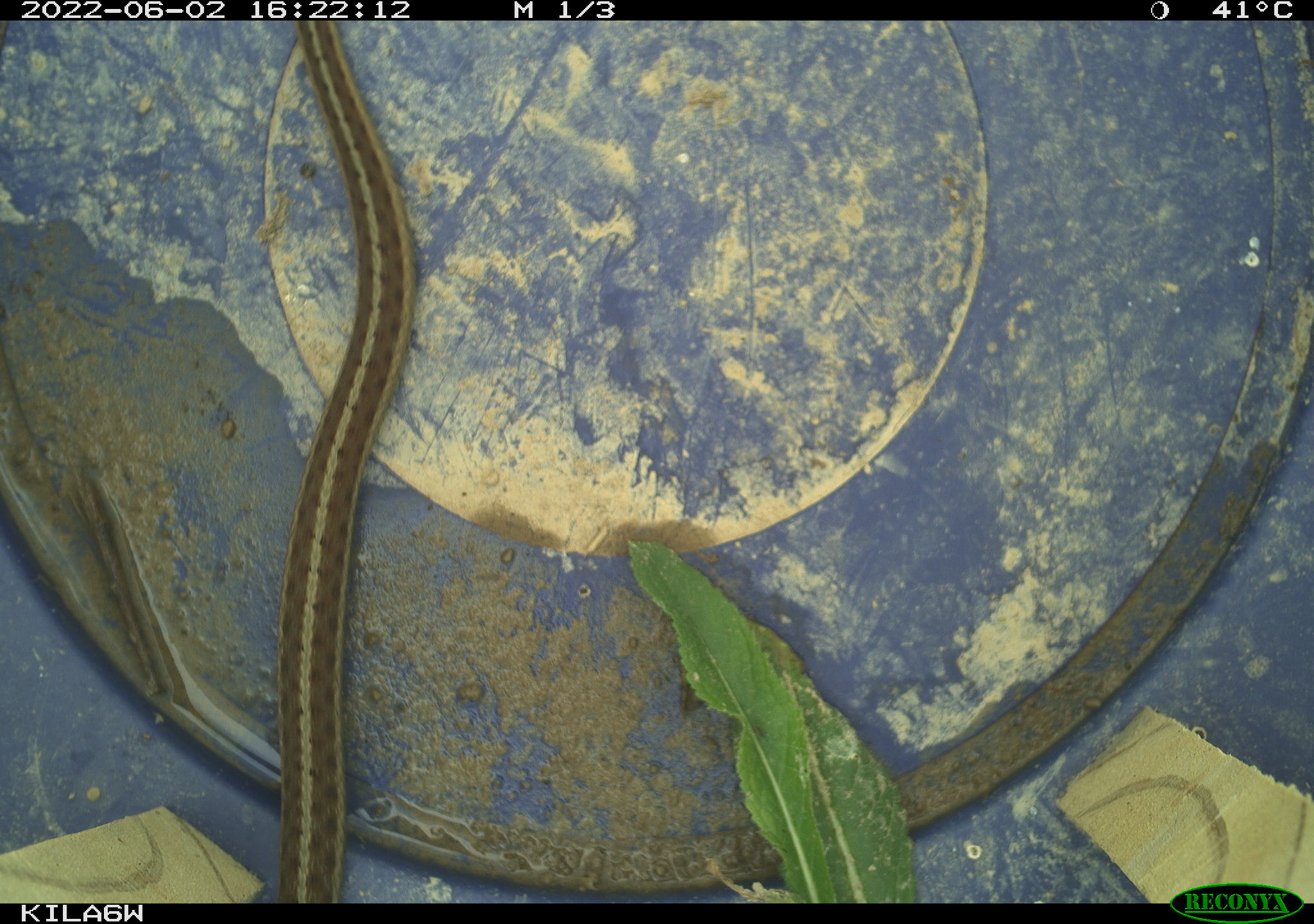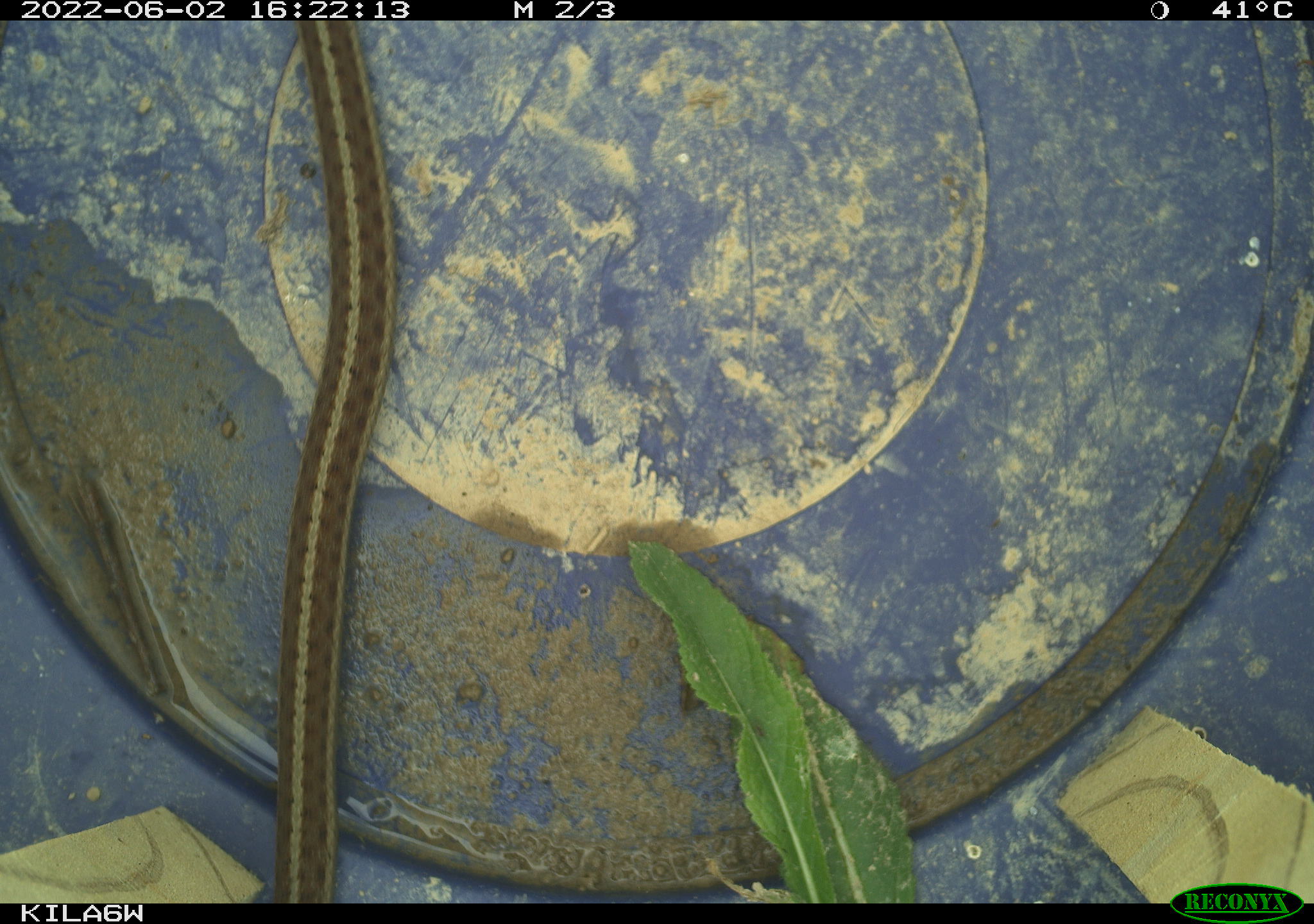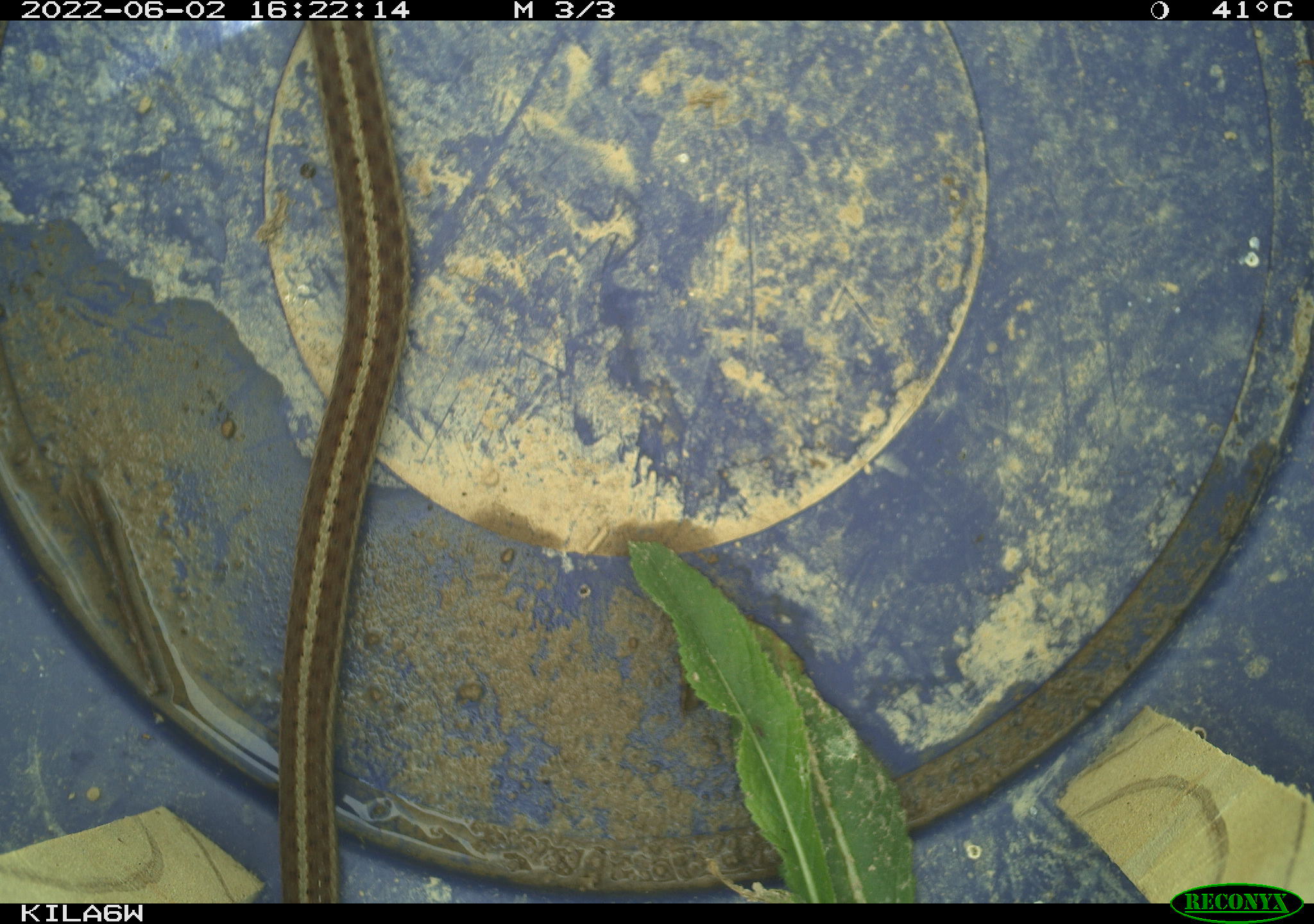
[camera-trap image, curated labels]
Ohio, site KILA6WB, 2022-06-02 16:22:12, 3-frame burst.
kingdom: Animalia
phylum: Chordata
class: Reptilia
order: Squamata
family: Colubridae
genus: Thamnophis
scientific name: Thamnophis sirtalis sirtalis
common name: eastern gartersnake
Eastern gartersnake (Thamnophis sirtalis sirtalis).